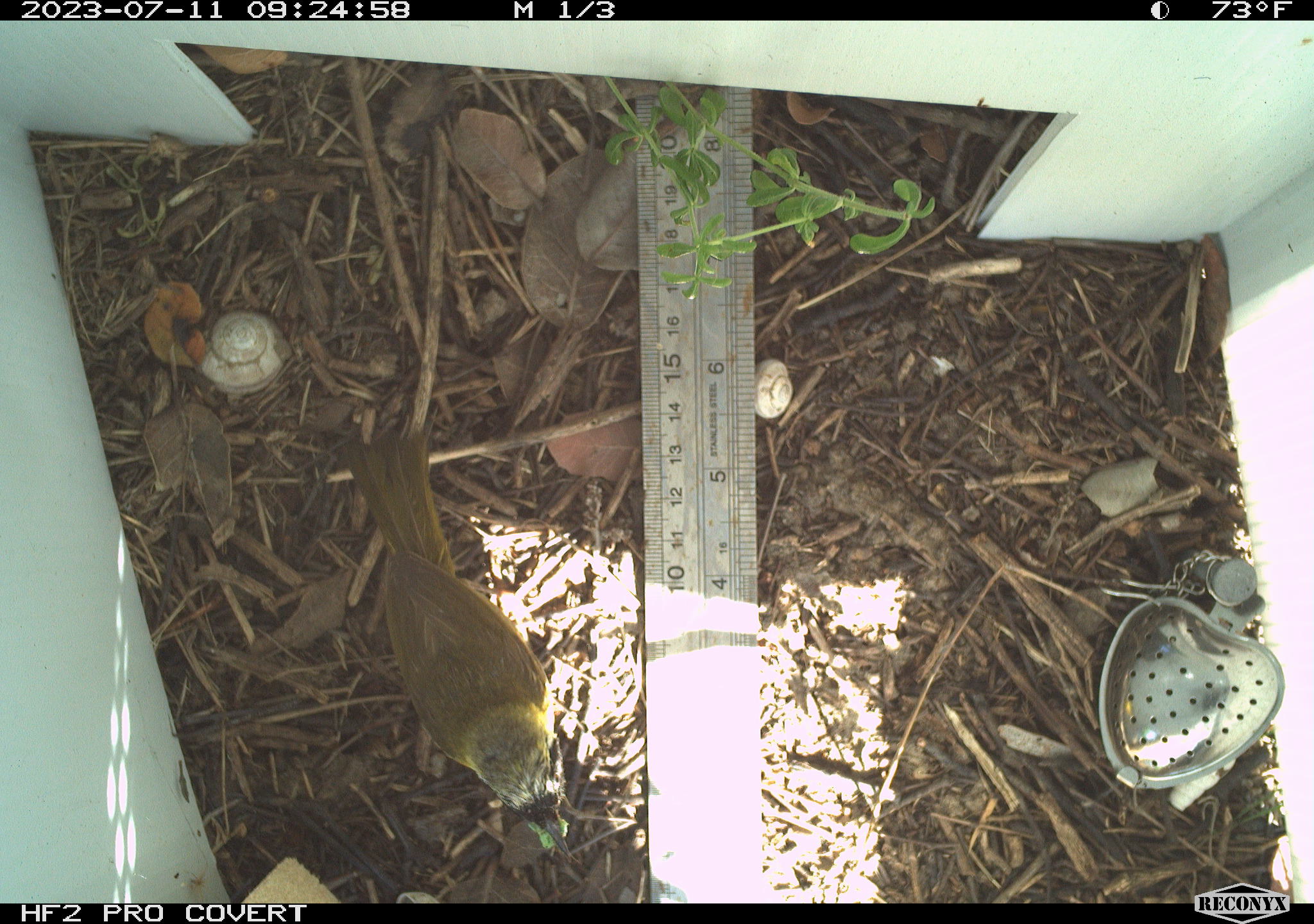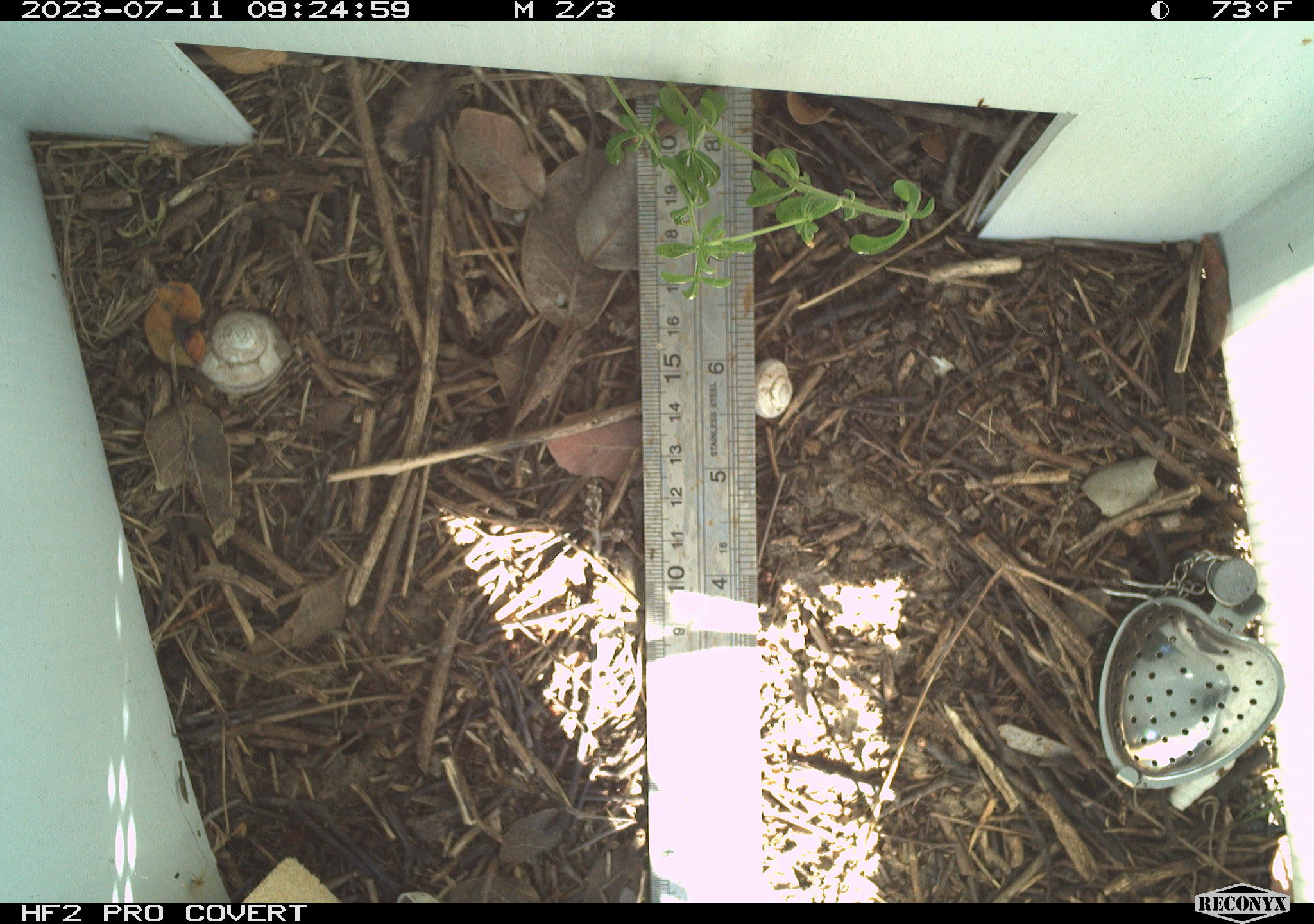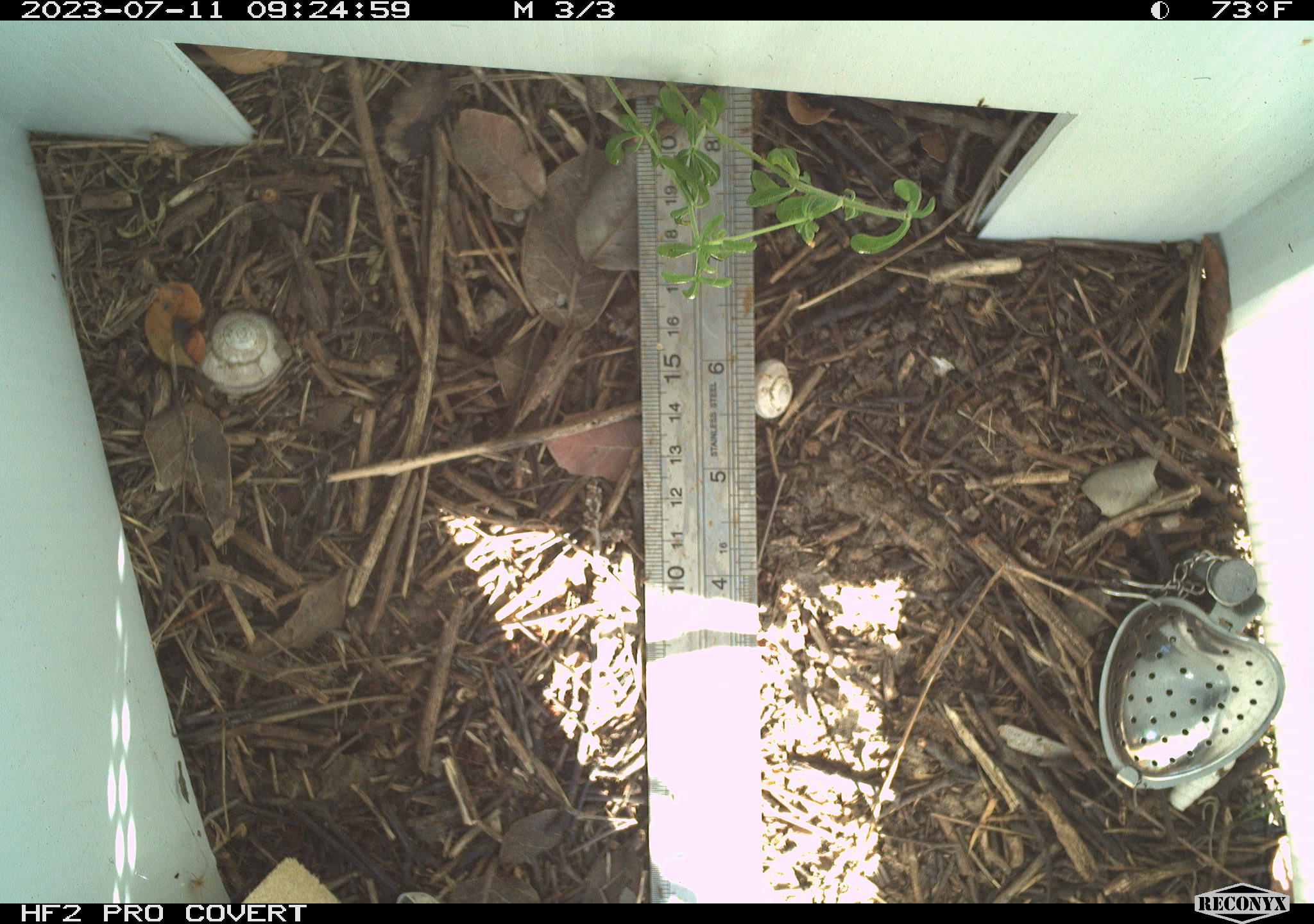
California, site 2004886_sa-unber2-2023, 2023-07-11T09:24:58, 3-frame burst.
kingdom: Animalia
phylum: Chordata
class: Aves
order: Passeriformes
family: Parulidae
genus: Geothlypis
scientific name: Geothlypis trichas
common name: common yellowthroat